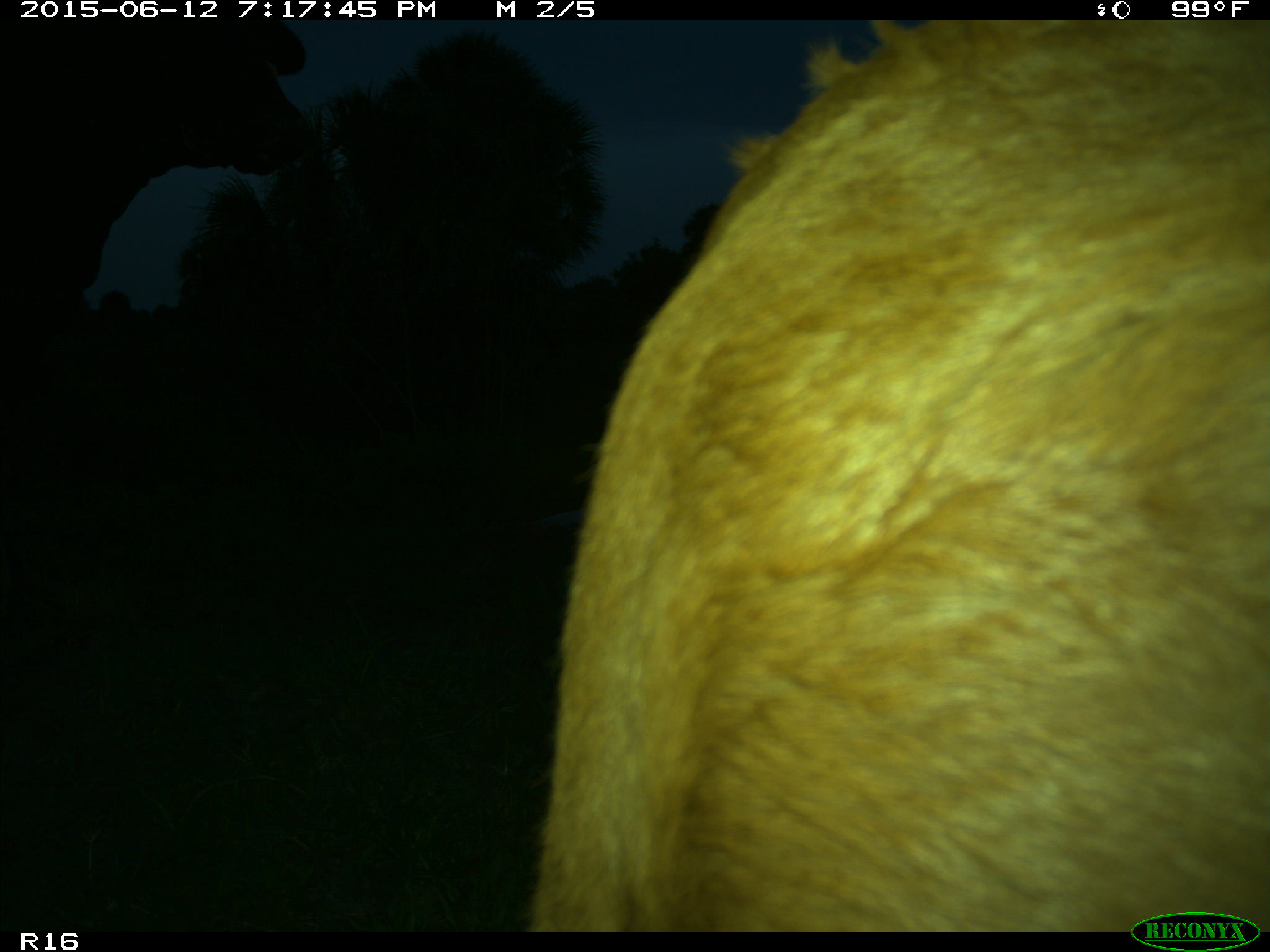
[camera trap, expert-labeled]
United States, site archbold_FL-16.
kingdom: Animalia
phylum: Chordata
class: Mammalia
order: Artiodactyla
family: Bovidae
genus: Bos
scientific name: Bos taurus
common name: domestic cow